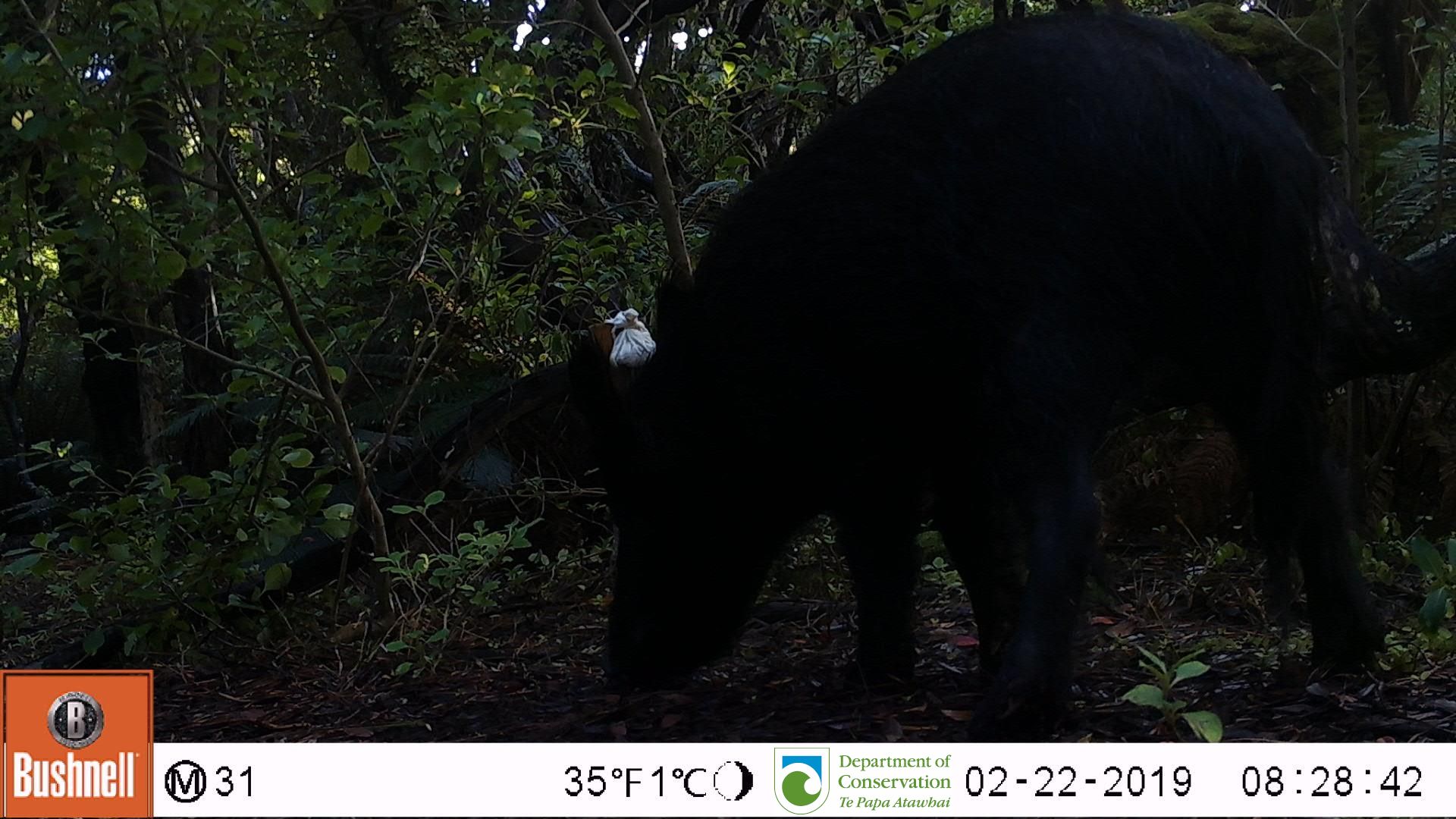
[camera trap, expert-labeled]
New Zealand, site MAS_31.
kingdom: Animalia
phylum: Chordata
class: Mammalia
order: Artiodactyla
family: Suidae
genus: Sus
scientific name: Sus scrofa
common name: pig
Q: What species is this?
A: Pig (Sus scrofa).